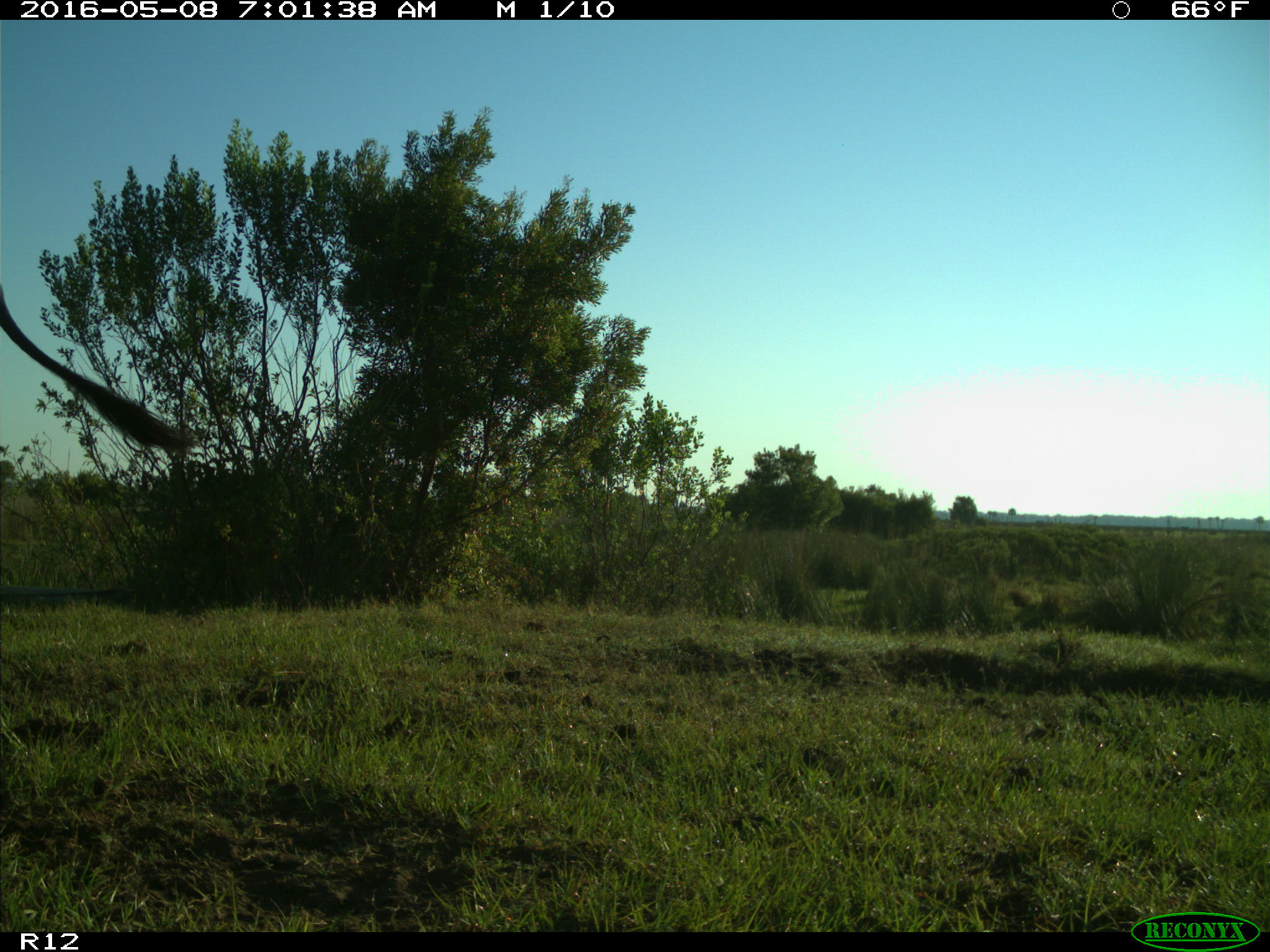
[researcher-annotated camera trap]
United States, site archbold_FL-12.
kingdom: Animalia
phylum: Chordata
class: Mammalia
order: Artiodactyla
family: Bovidae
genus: Bos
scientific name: Bos taurus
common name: domestic cow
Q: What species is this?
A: Bos taurus (domestic cow).